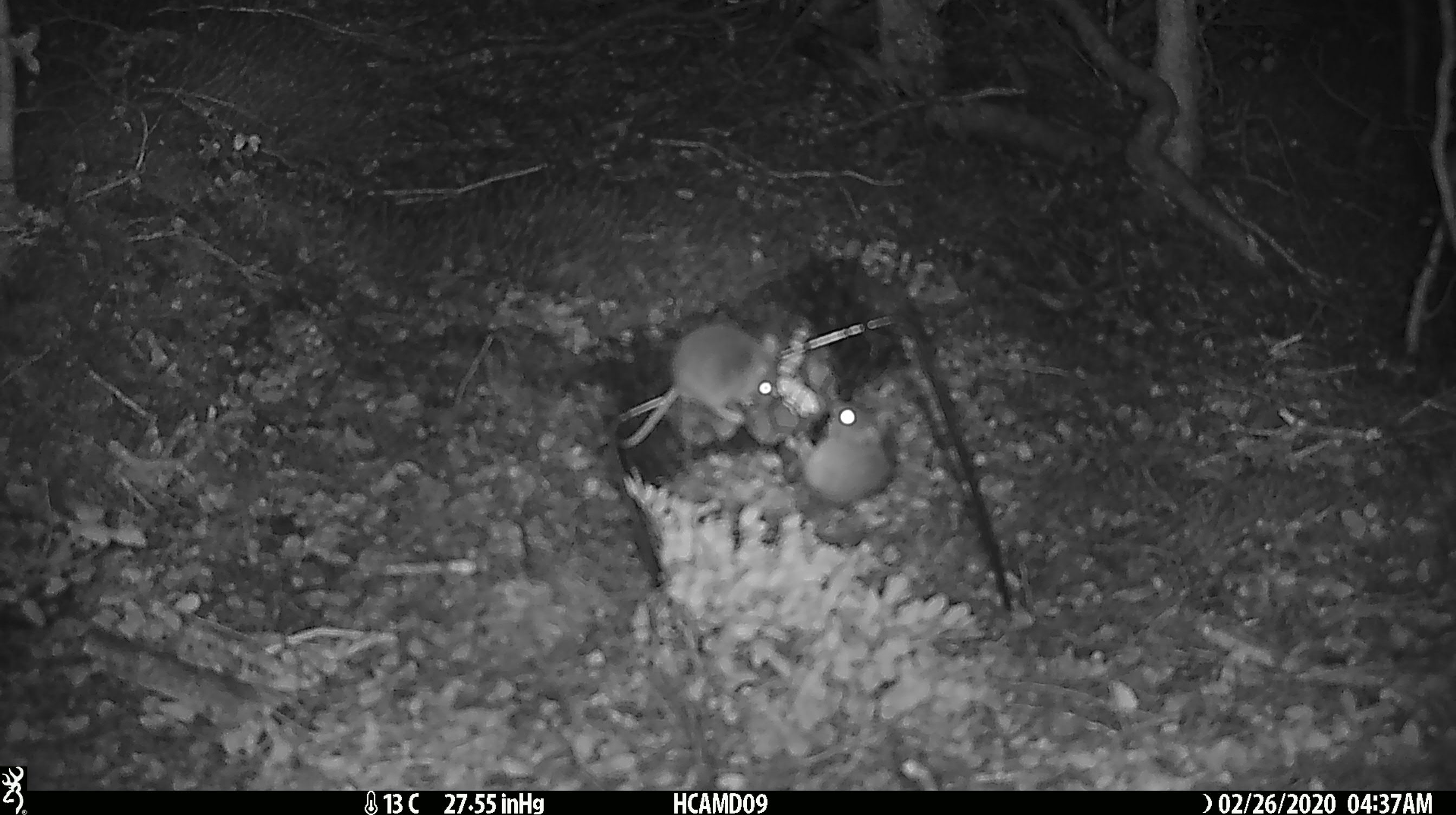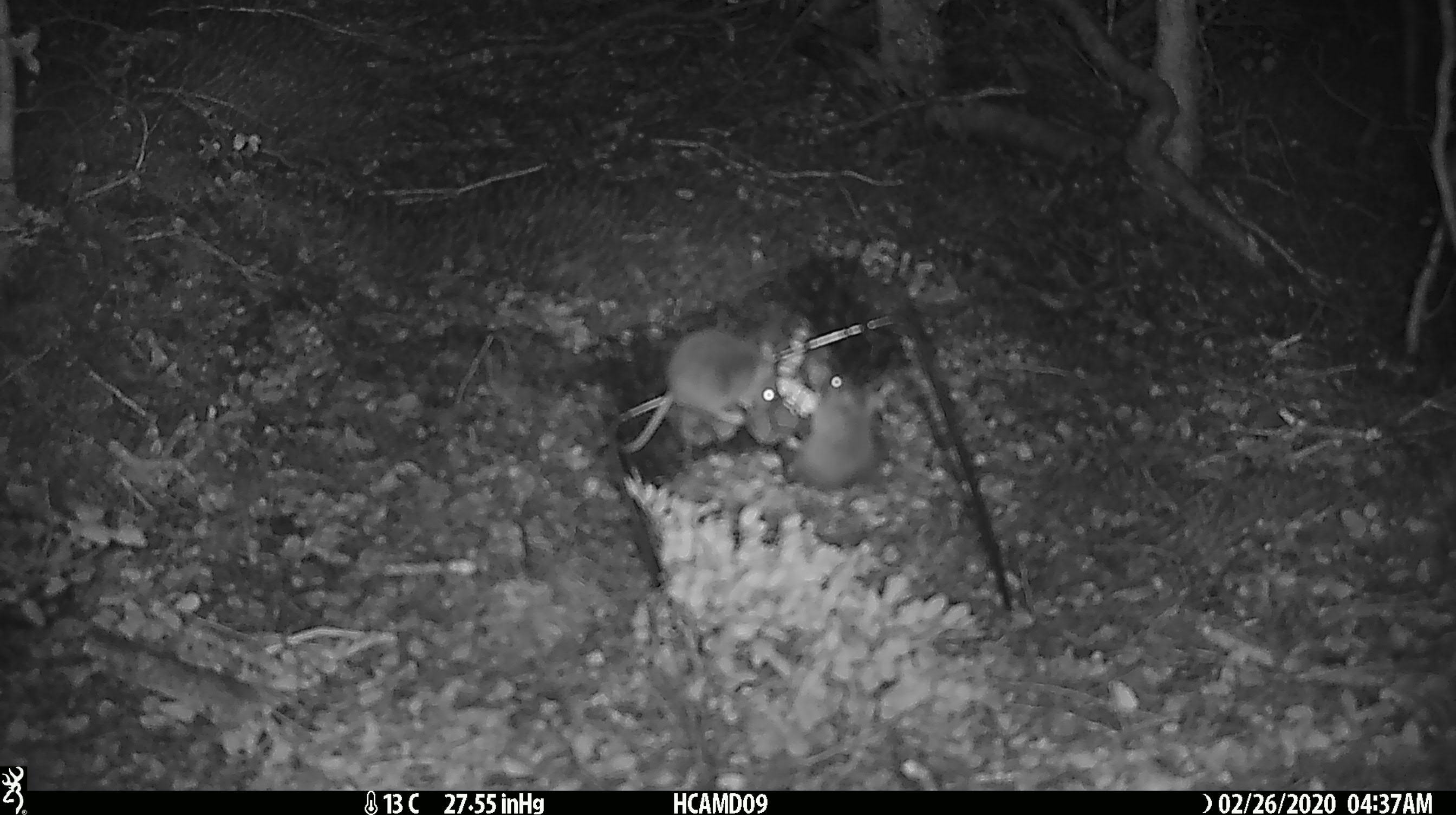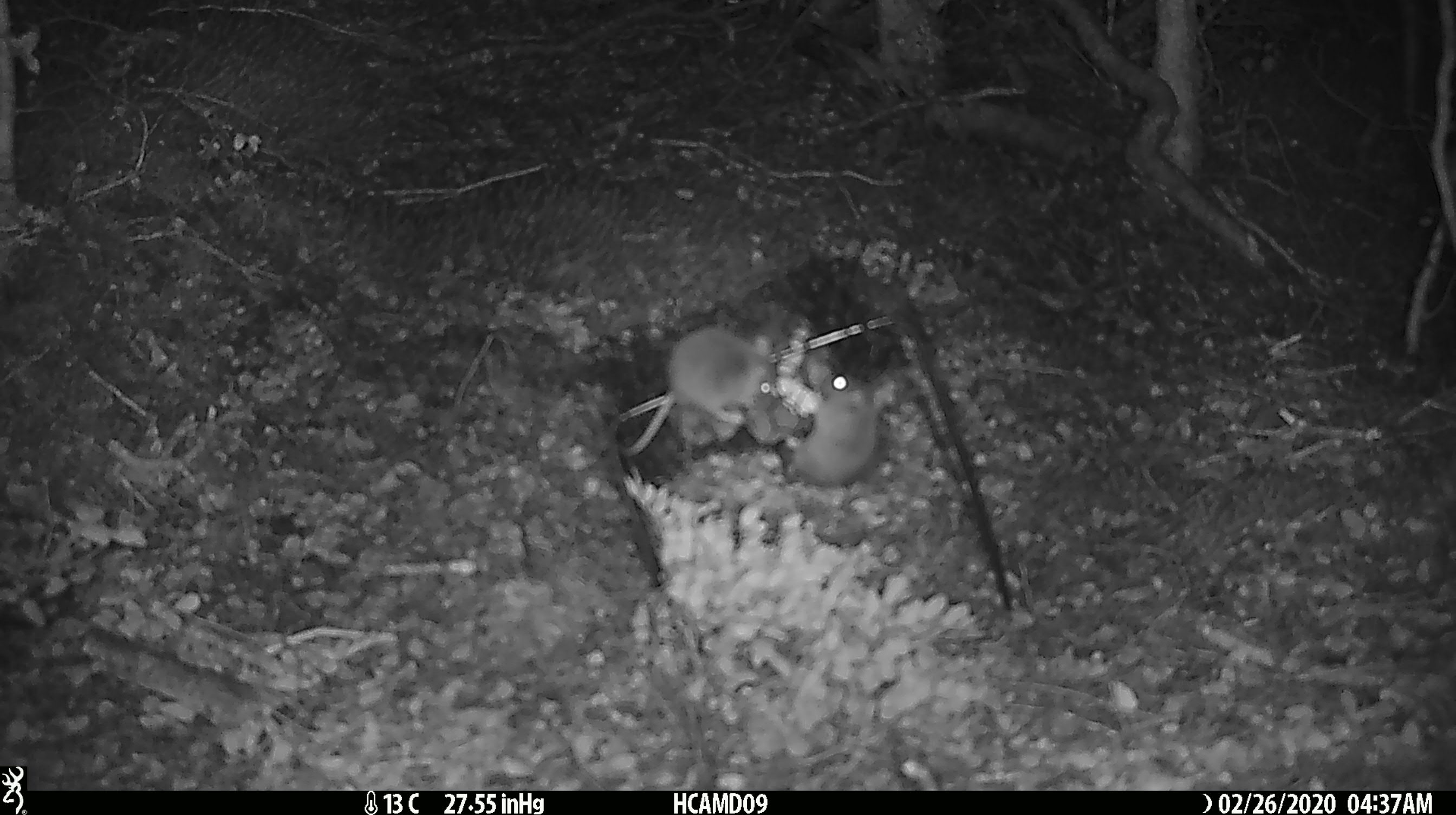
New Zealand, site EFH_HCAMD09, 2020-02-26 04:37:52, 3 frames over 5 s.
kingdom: Animalia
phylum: Chordata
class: Mammalia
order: Rodentia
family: Muridae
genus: Mus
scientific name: Mus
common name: mouse